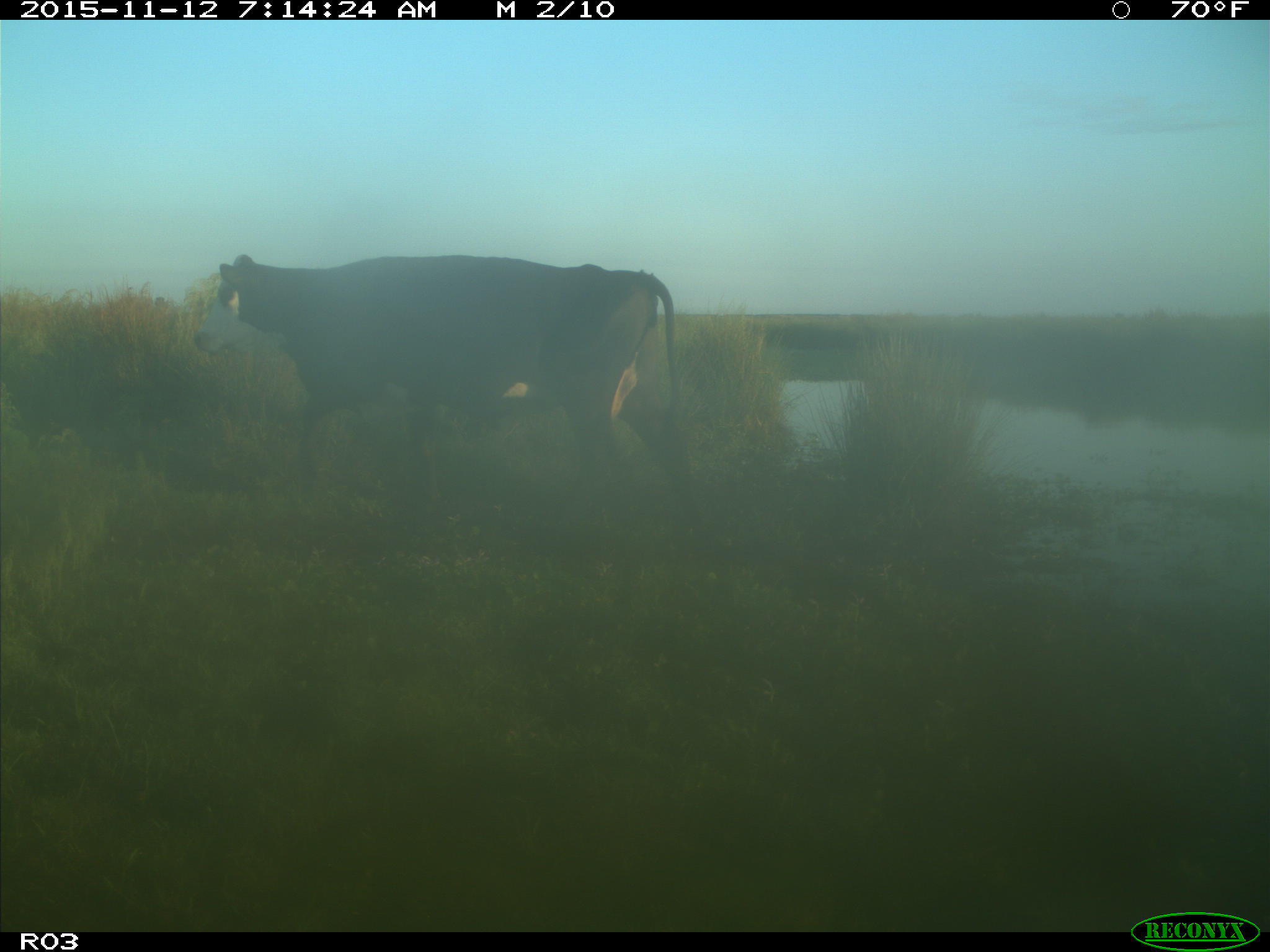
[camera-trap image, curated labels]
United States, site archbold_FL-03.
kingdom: Animalia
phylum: Chordata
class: Mammalia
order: Artiodactyla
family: Bovidae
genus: Bos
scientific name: Bos taurus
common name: domestic cow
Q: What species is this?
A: Bos taurus (domestic cow).